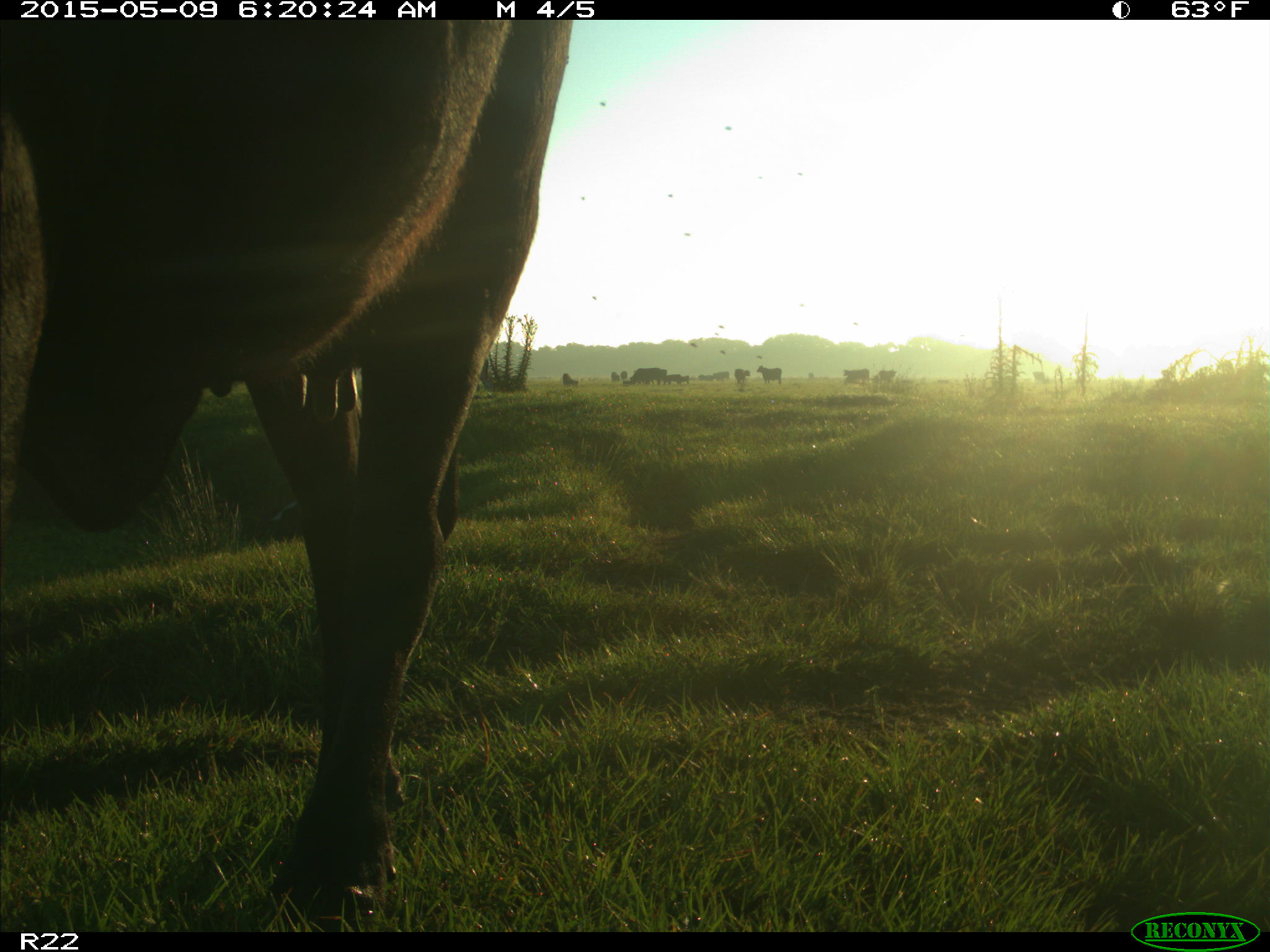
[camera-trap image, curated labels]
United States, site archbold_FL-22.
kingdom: Animalia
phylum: Chordata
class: Mammalia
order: Artiodactyla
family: Bovidae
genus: Bos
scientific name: Bos taurus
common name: domestic cow